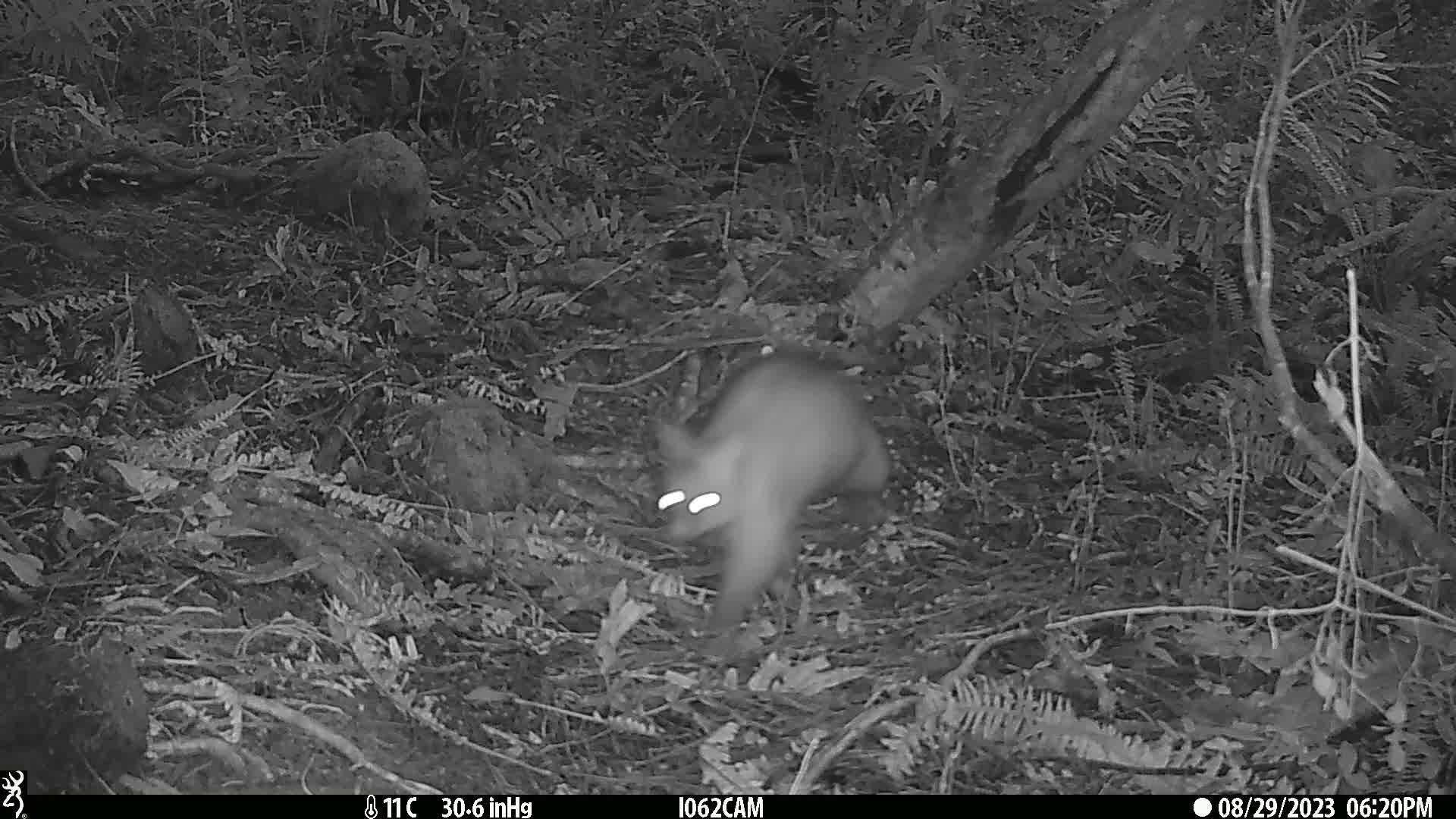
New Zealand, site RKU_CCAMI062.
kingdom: Animalia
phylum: Chordata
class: Mammalia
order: Diprotodontia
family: Phalangeridae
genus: Trichosurus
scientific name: Trichosurus vulpecula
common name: common brushtail possum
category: possum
Possum (common brushtail possum) (Trichosurus vulpecula).